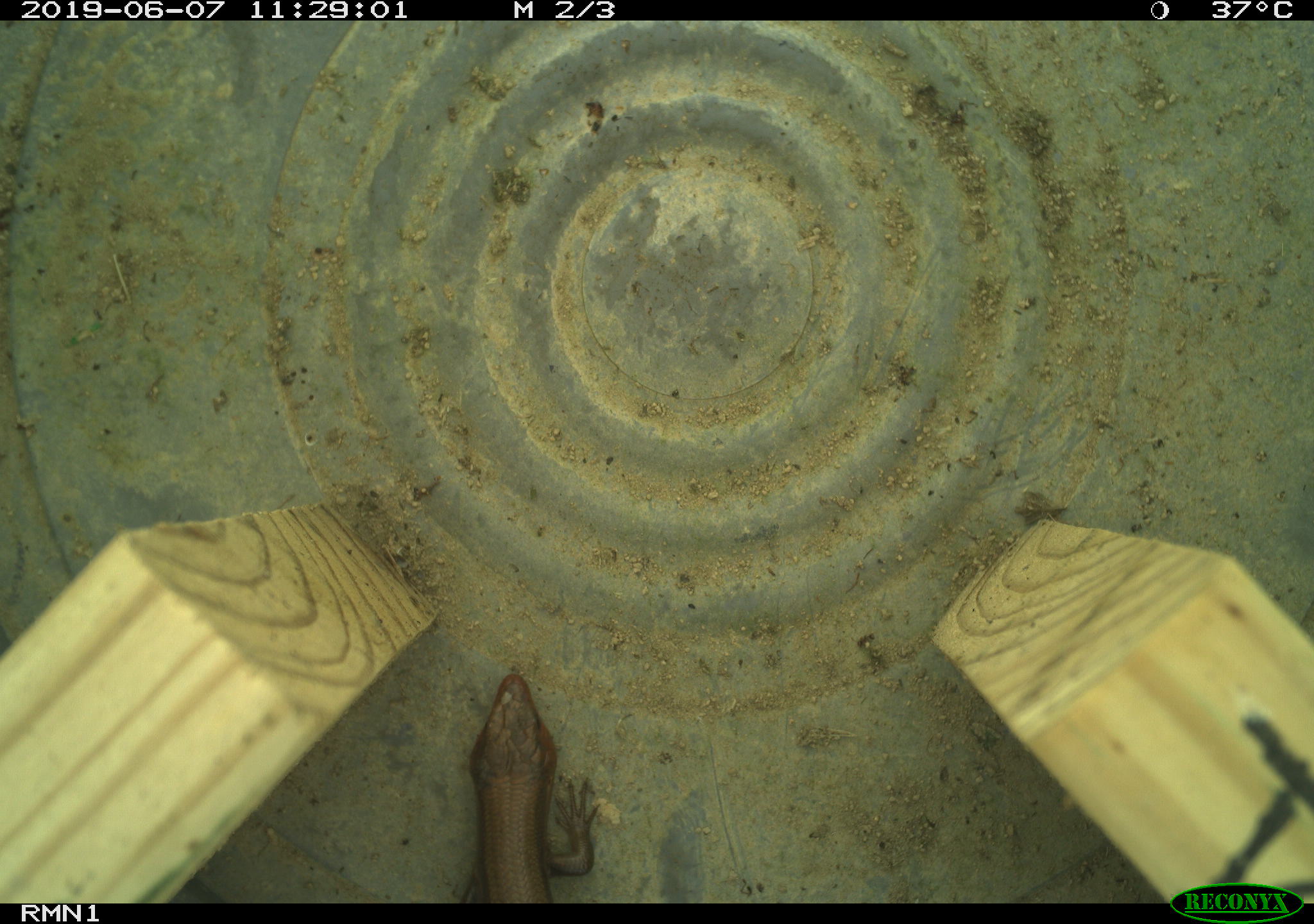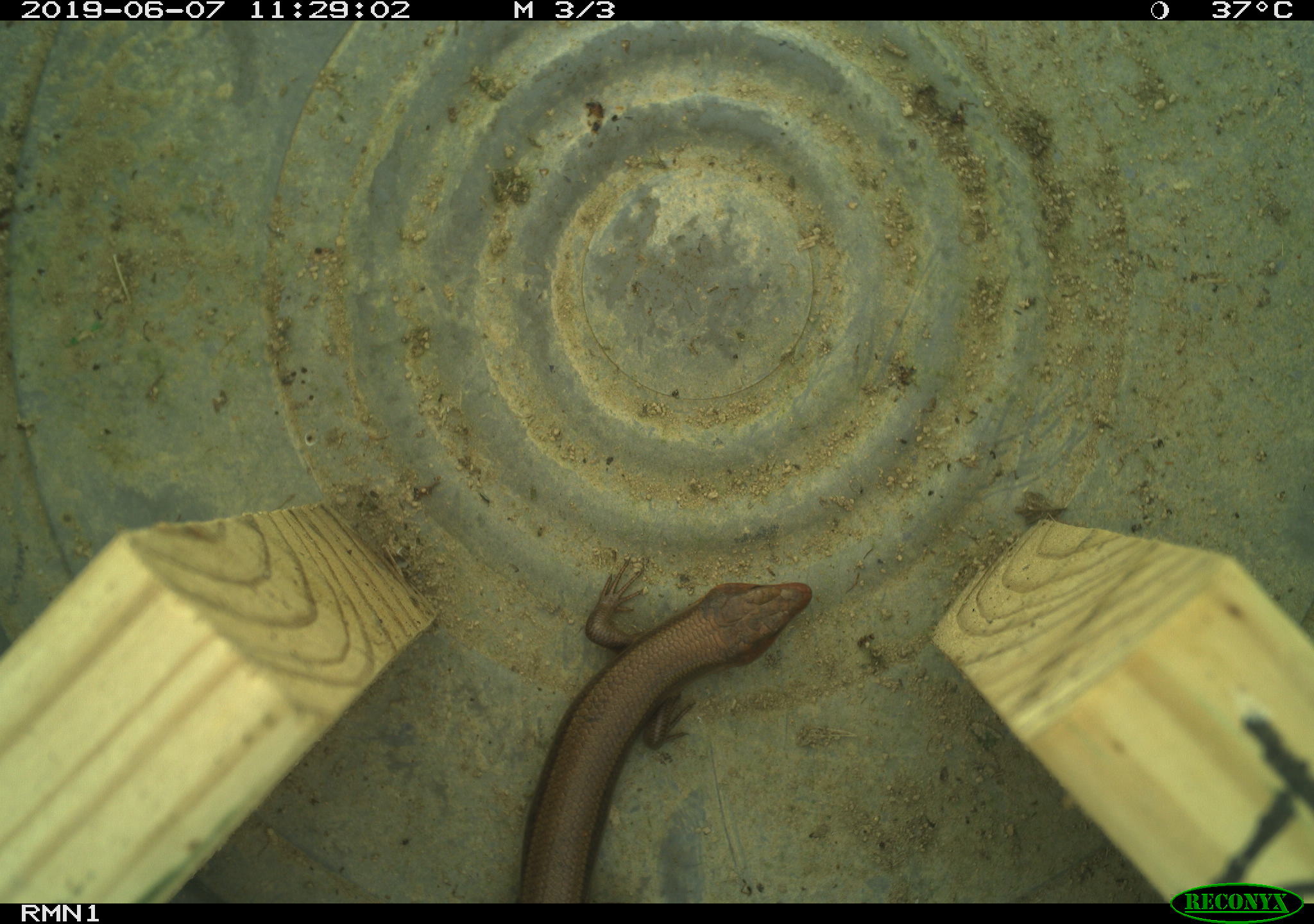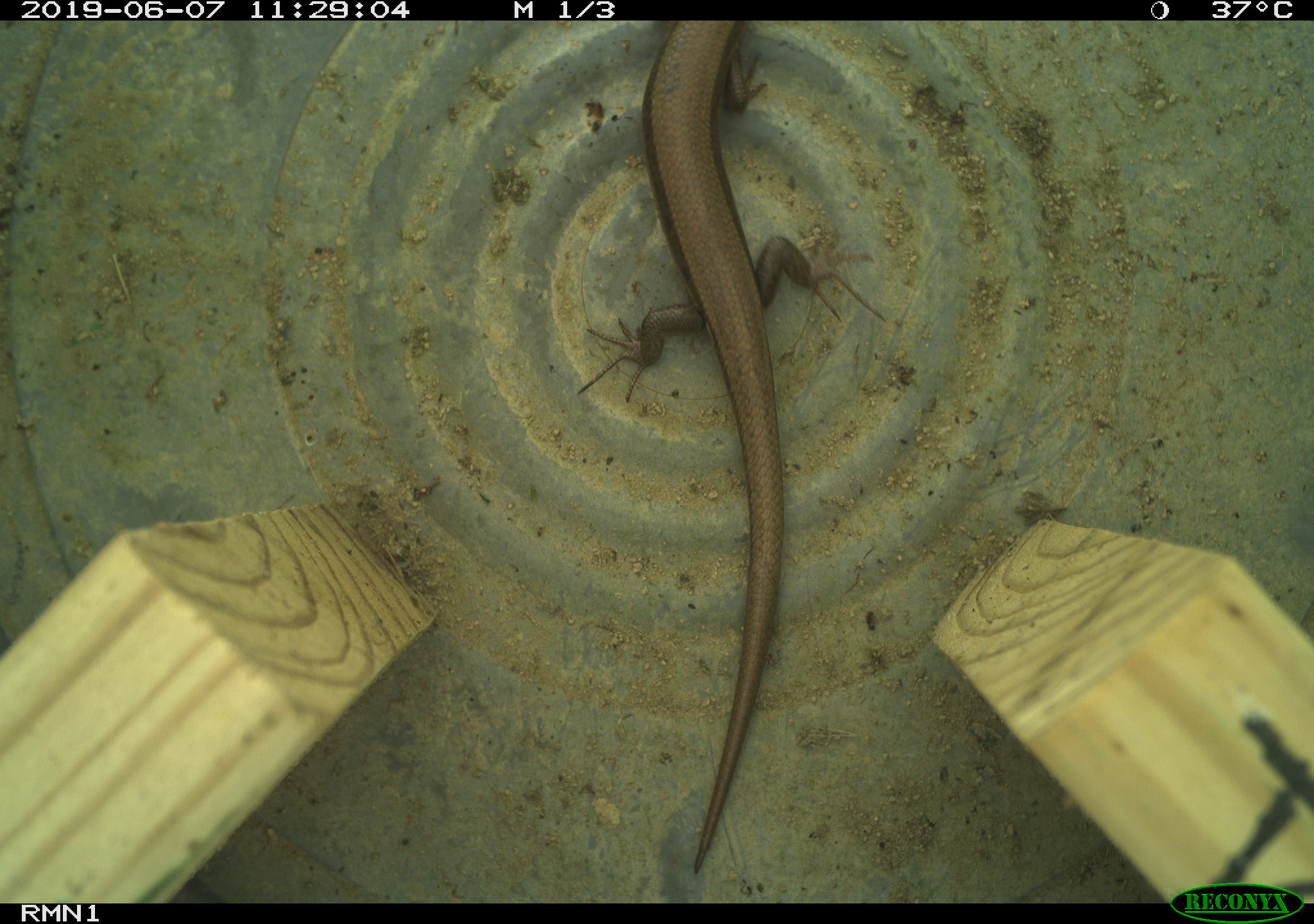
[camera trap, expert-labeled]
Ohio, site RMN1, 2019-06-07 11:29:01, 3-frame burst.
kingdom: Animalia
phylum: Chordata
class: Reptilia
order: Squamata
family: Scincidae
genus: Plestiodon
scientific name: Plestiodon fasciatus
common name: common five-lined skink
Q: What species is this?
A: Common five-lined skink (Plestiodon fasciatus).